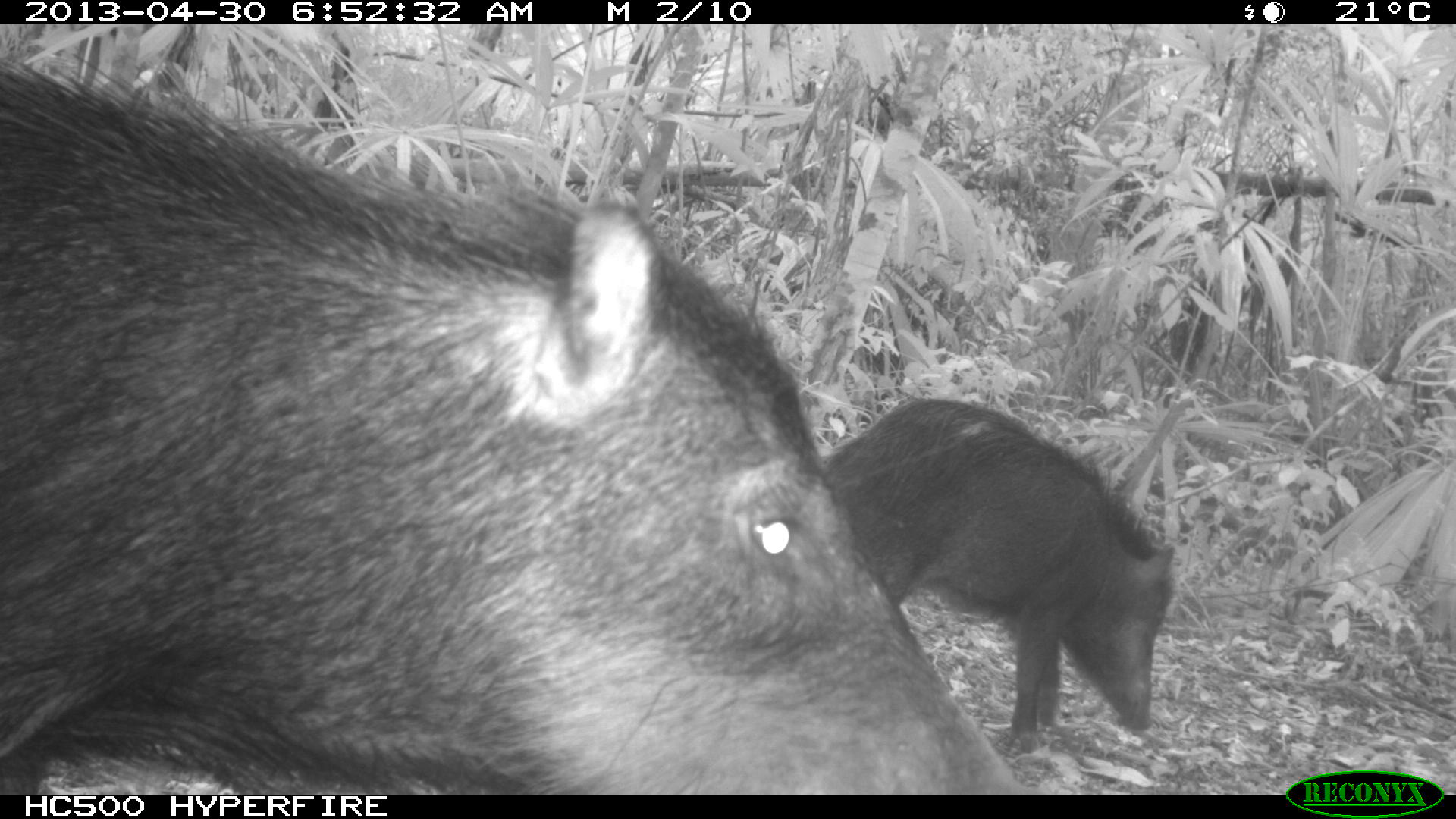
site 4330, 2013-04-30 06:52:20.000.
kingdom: Animalia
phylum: Chordata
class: Mammalia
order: Artiodactyla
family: Tayassuidae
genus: Tayassu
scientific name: Tayassu pecari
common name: white-lipped peccary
Tayassu pecari (white-lipped peccary), count 5.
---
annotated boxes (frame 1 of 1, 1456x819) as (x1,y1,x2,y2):
tayassu pecari: (0,43,1035,794); (822,382,1181,751)